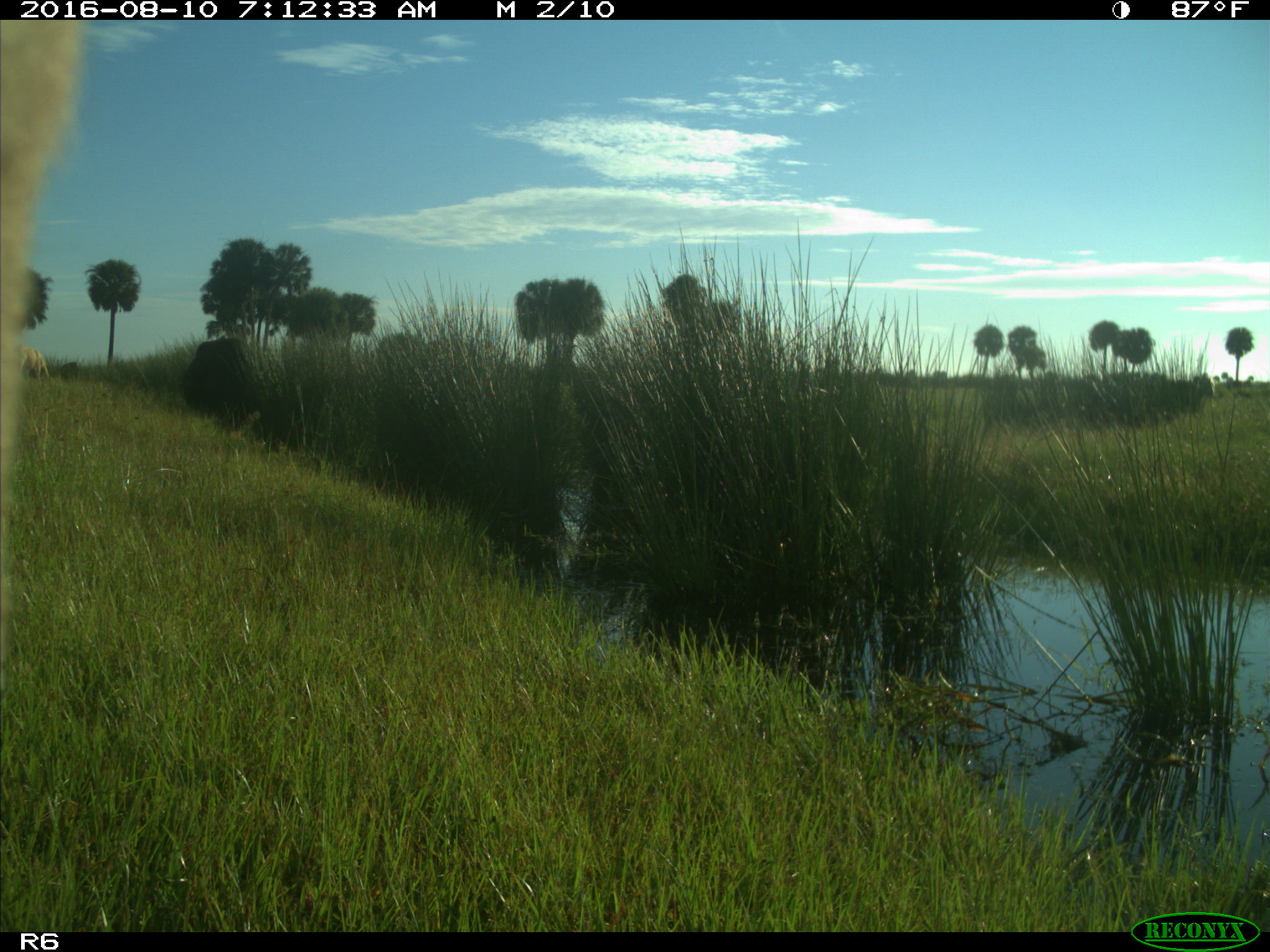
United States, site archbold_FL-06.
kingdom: Animalia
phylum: Chordata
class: Mammalia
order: Artiodactyla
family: Bovidae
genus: Bos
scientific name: Bos taurus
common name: domestic cow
Bos taurus (domestic cow).